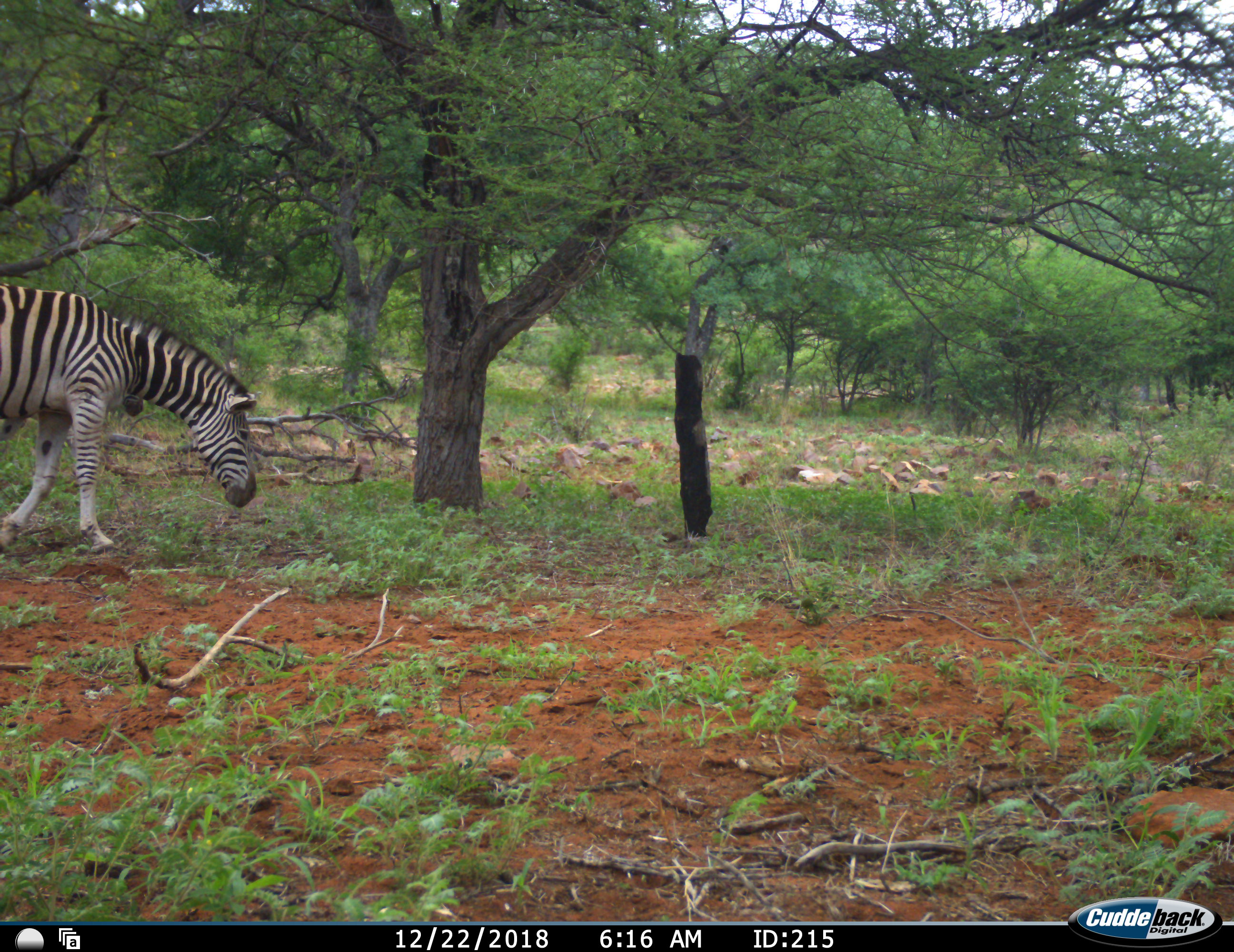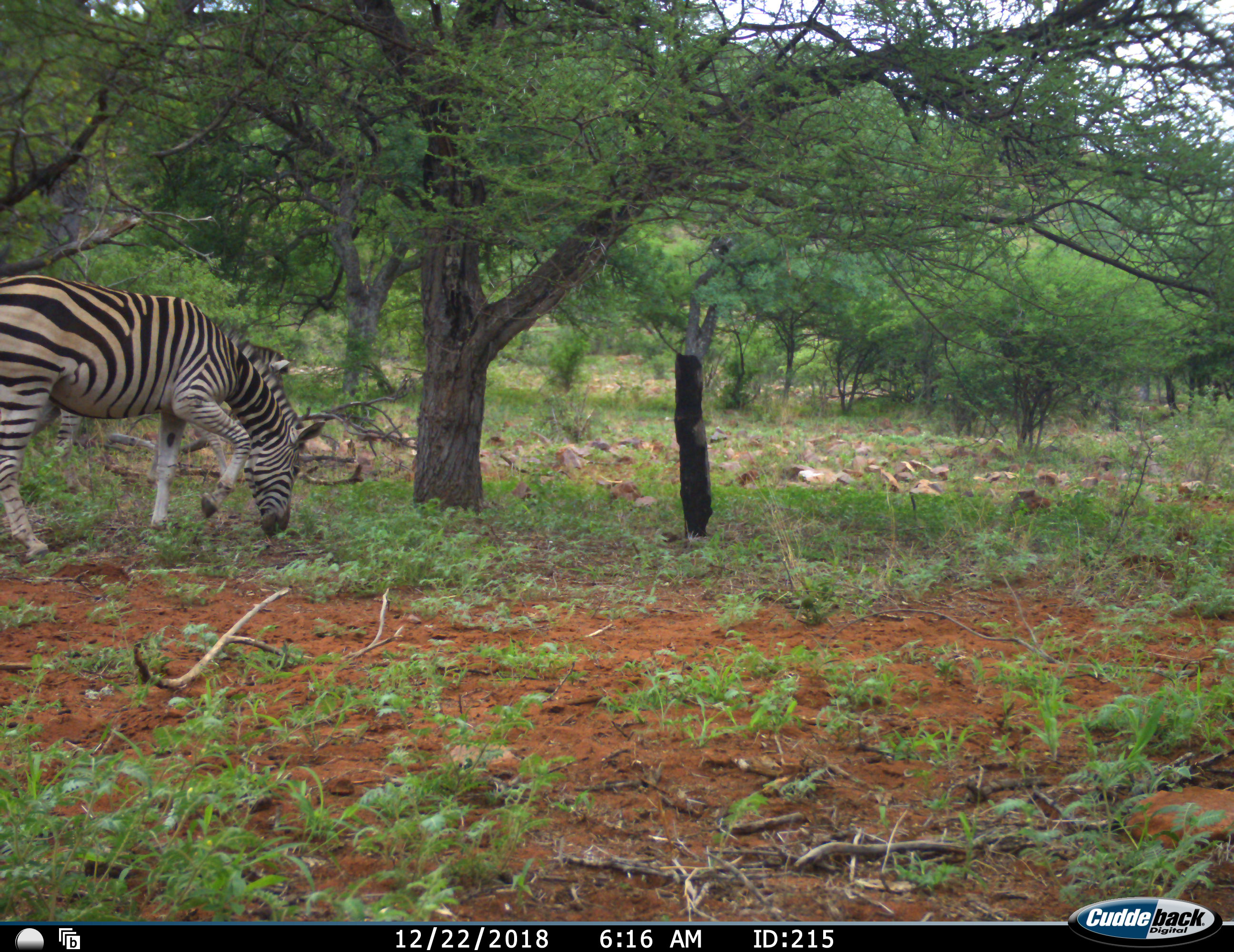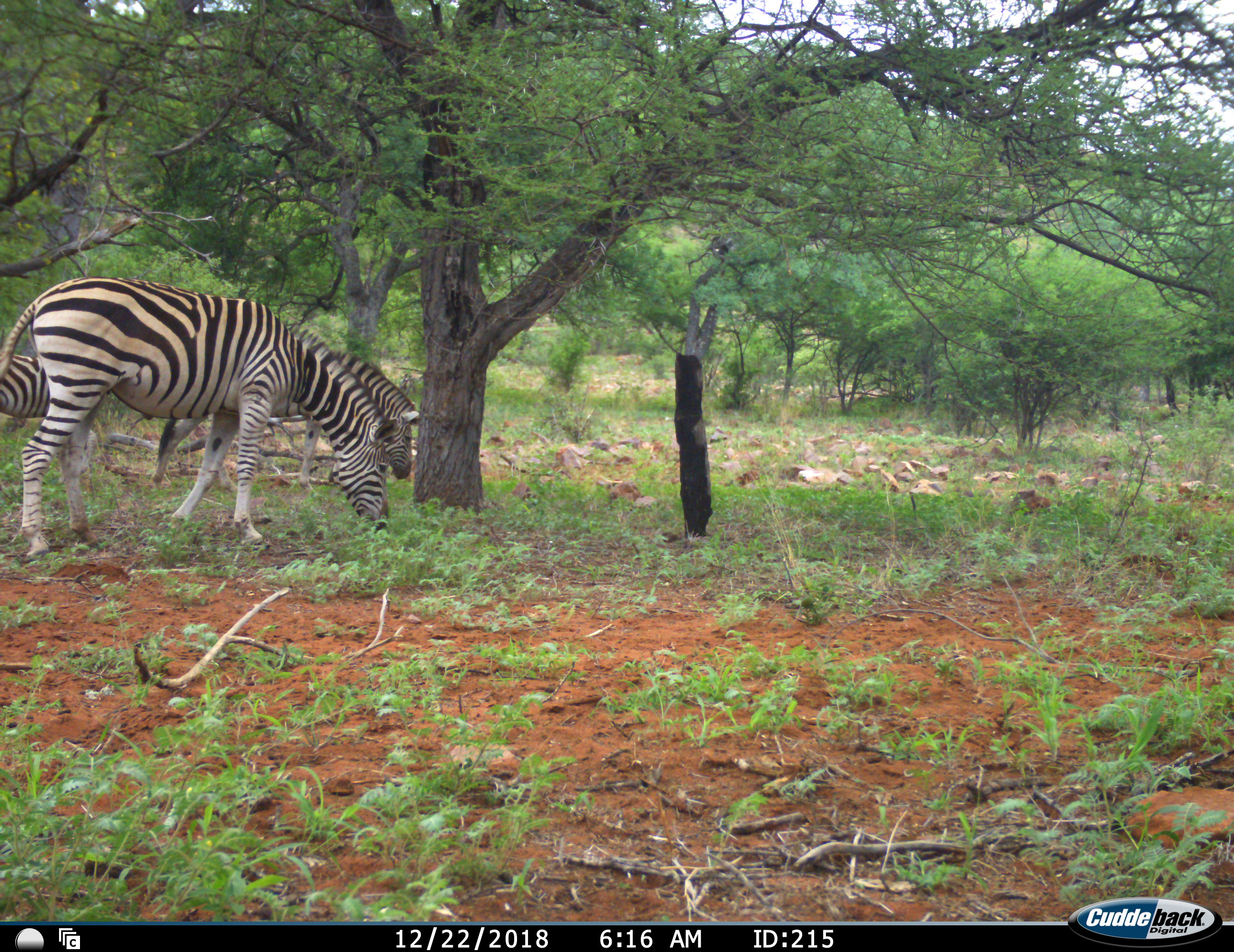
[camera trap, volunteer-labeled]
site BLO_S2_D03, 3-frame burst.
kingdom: Animalia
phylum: Chordata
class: Mammalia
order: Perissodactyla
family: Equidae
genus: Equus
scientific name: Equus quagga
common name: plains zebra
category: zebraplains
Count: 3.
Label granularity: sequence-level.